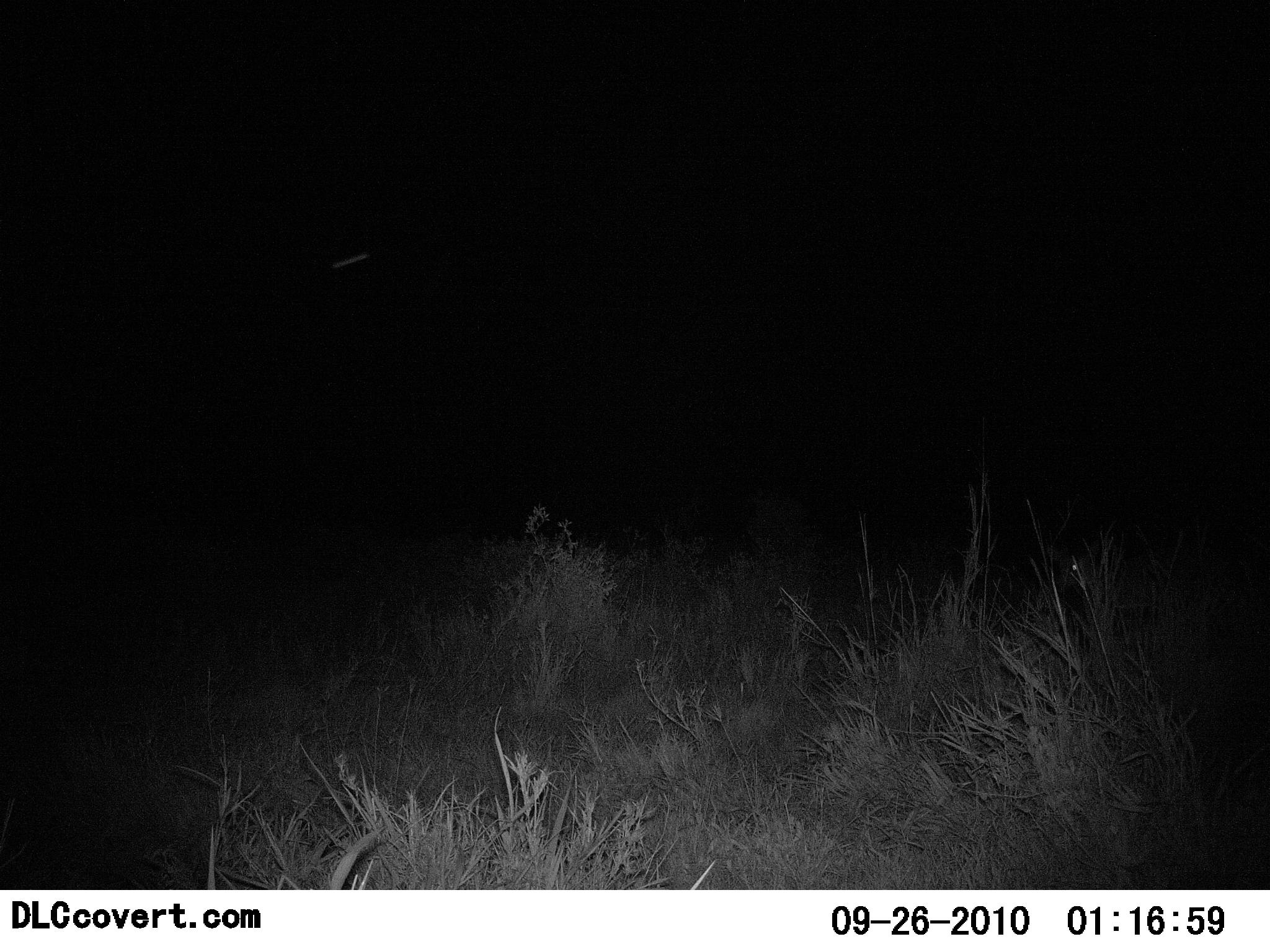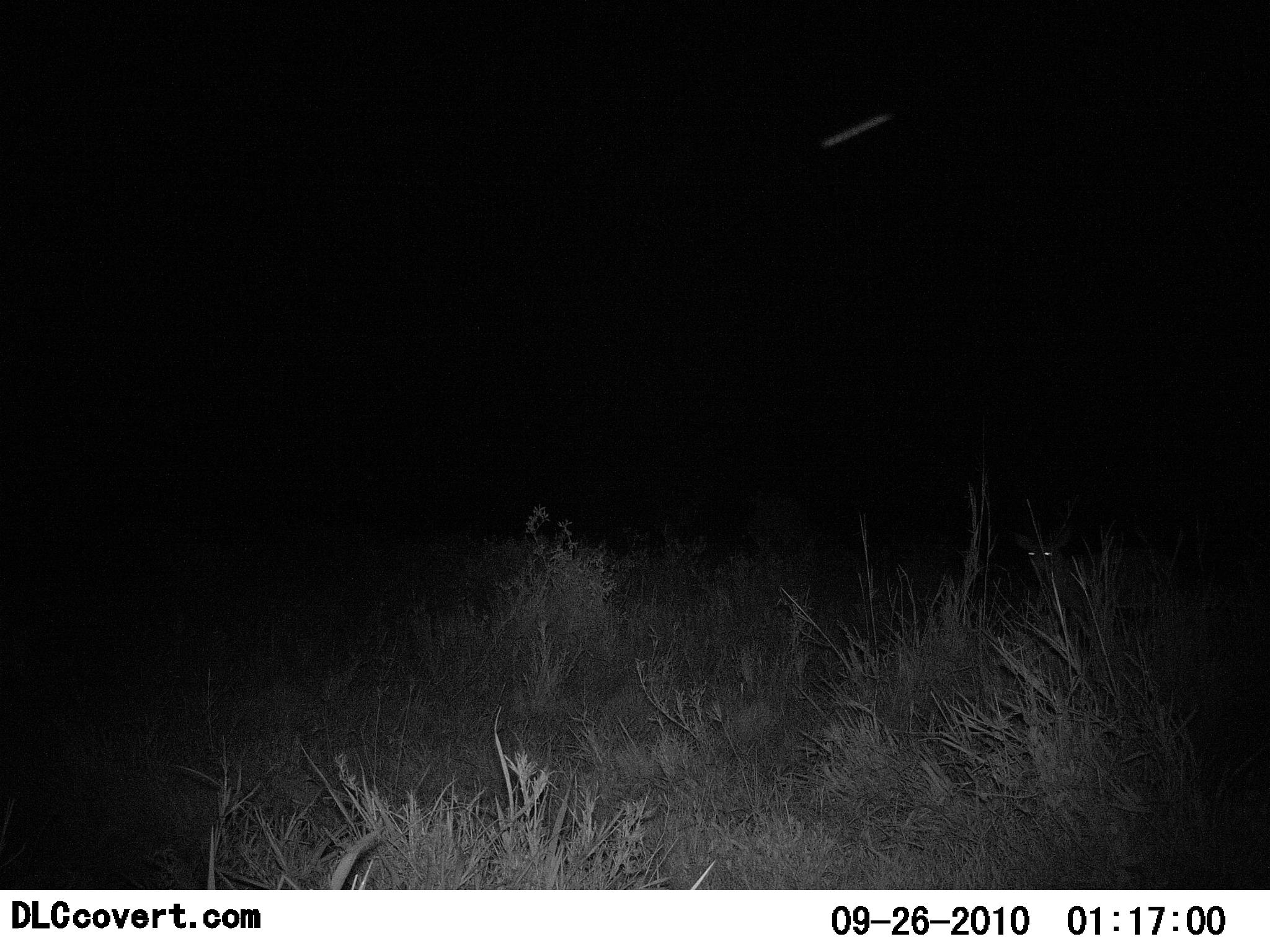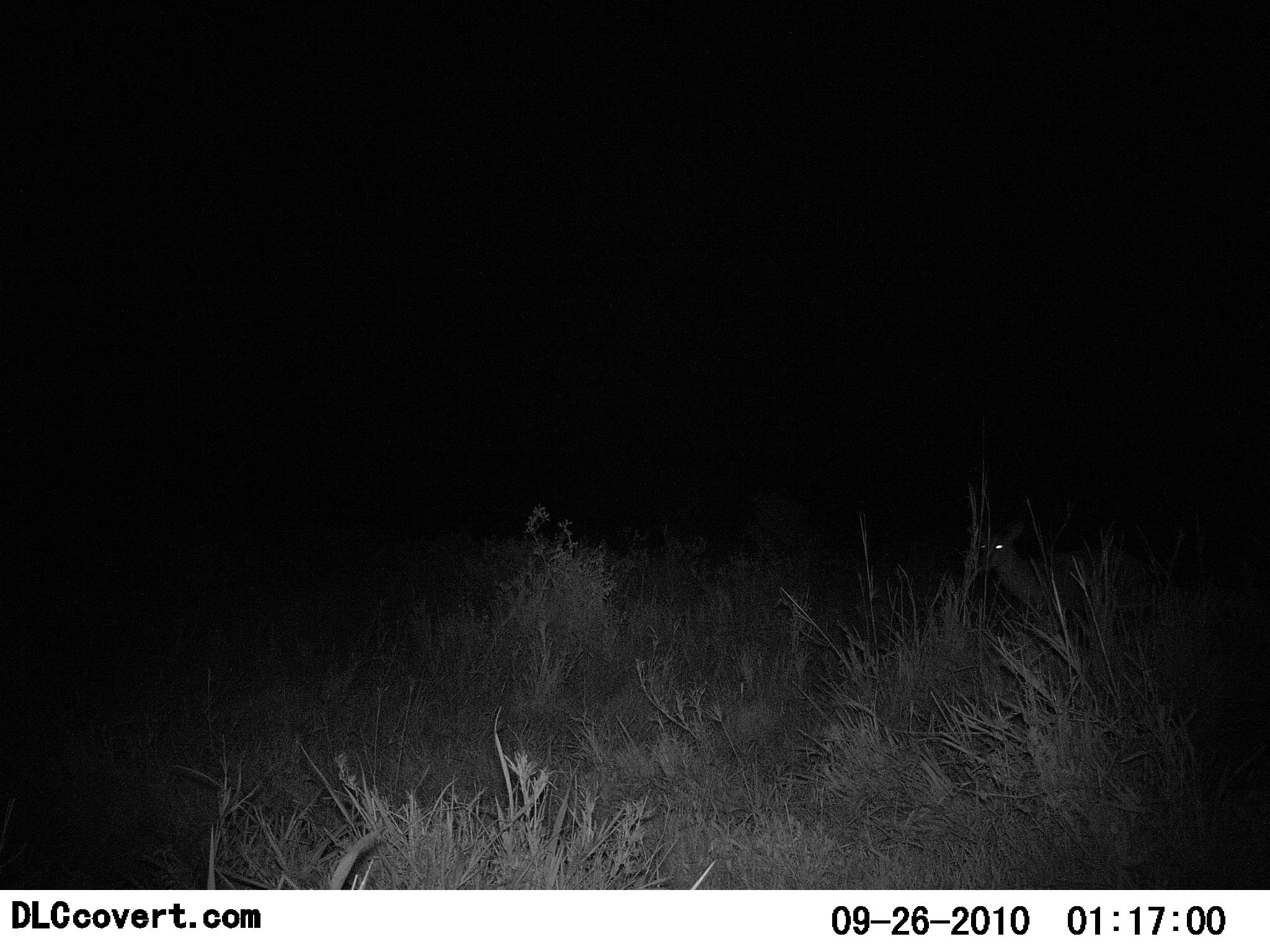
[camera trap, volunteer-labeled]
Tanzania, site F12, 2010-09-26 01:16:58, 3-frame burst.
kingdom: Animalia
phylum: Chordata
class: Mammalia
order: Artiodactyla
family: Bovidae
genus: Madoqua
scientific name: Madoqua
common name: dikdik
Dikdik (Madoqua), count 1. Behavior (volunteer vote fractions): standing 20%, resting 0%, moving 80%, interacting 0%. Young present (vote fraction): 0%. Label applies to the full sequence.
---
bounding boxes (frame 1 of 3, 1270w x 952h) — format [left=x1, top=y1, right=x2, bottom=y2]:
animal: [left=1051, top=537, right=1218, bottom=669]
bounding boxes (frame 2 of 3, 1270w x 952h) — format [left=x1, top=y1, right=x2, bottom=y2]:
animal: [left=1016, top=517, right=1222, bottom=681]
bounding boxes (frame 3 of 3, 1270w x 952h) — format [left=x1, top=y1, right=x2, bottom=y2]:
animal: [left=964, top=515, right=1163, bottom=630]